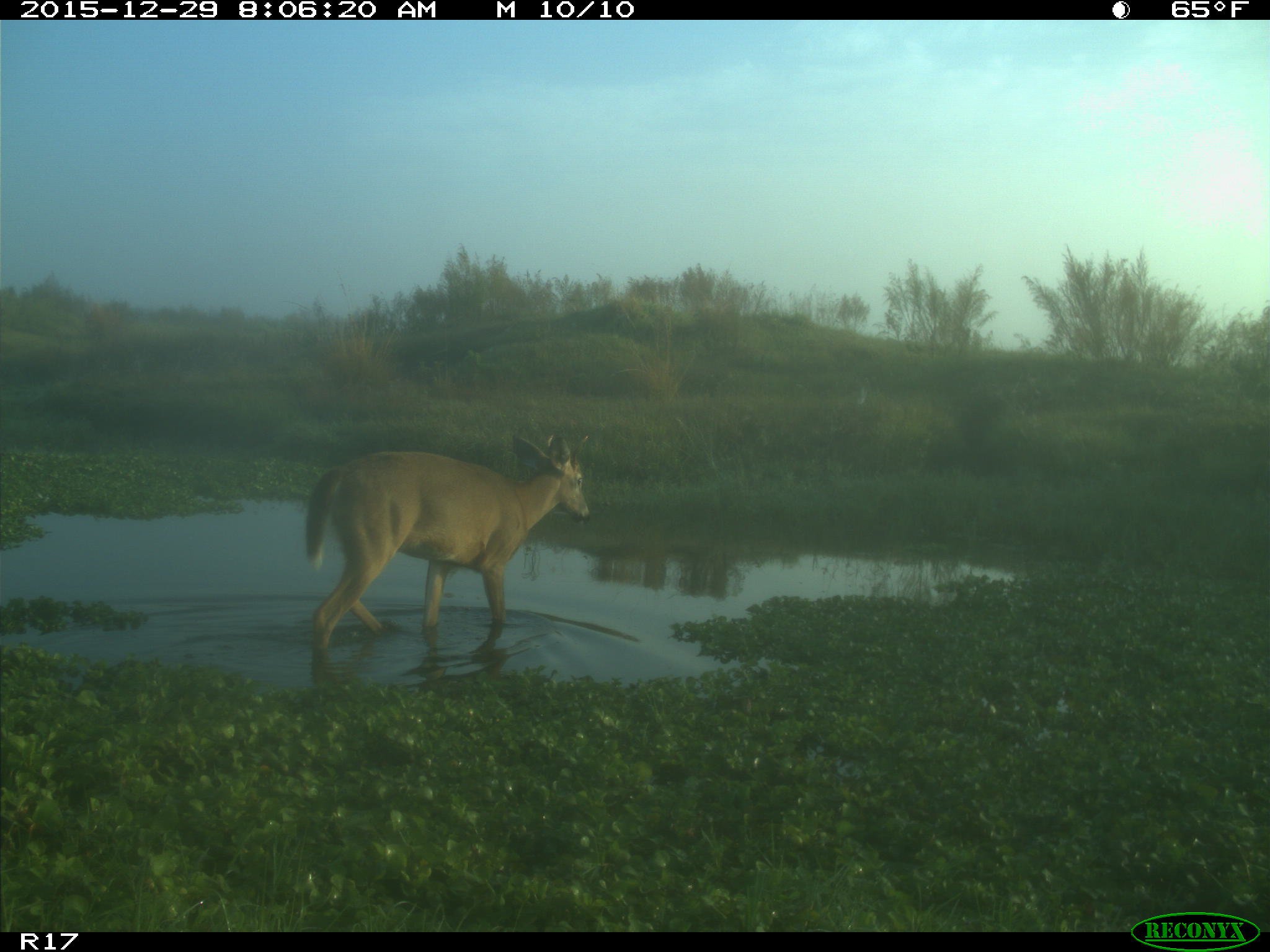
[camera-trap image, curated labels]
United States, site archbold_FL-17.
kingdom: Animalia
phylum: Chordata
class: Mammalia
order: Artiodactyla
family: Cervidae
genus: Odocoileus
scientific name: Odocoileus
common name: deer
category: unidentified deer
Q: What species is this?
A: Unidentified deer (deer) (Odocoileus).